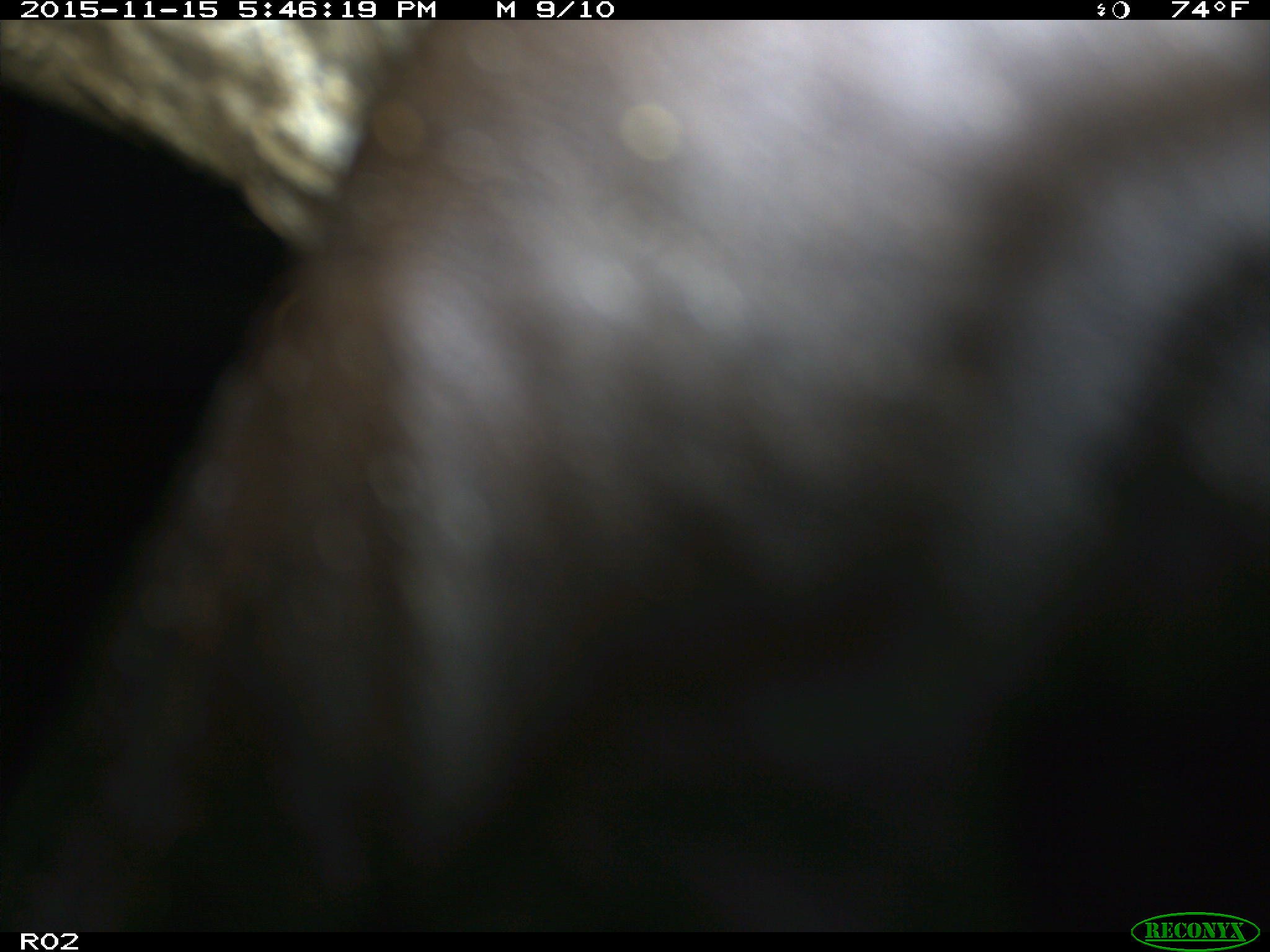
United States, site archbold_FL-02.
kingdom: Animalia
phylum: Chordata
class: Mammalia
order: Artiodactyla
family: Bovidae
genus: Bos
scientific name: Bos taurus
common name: domestic cow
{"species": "Bos taurus (domestic cow)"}